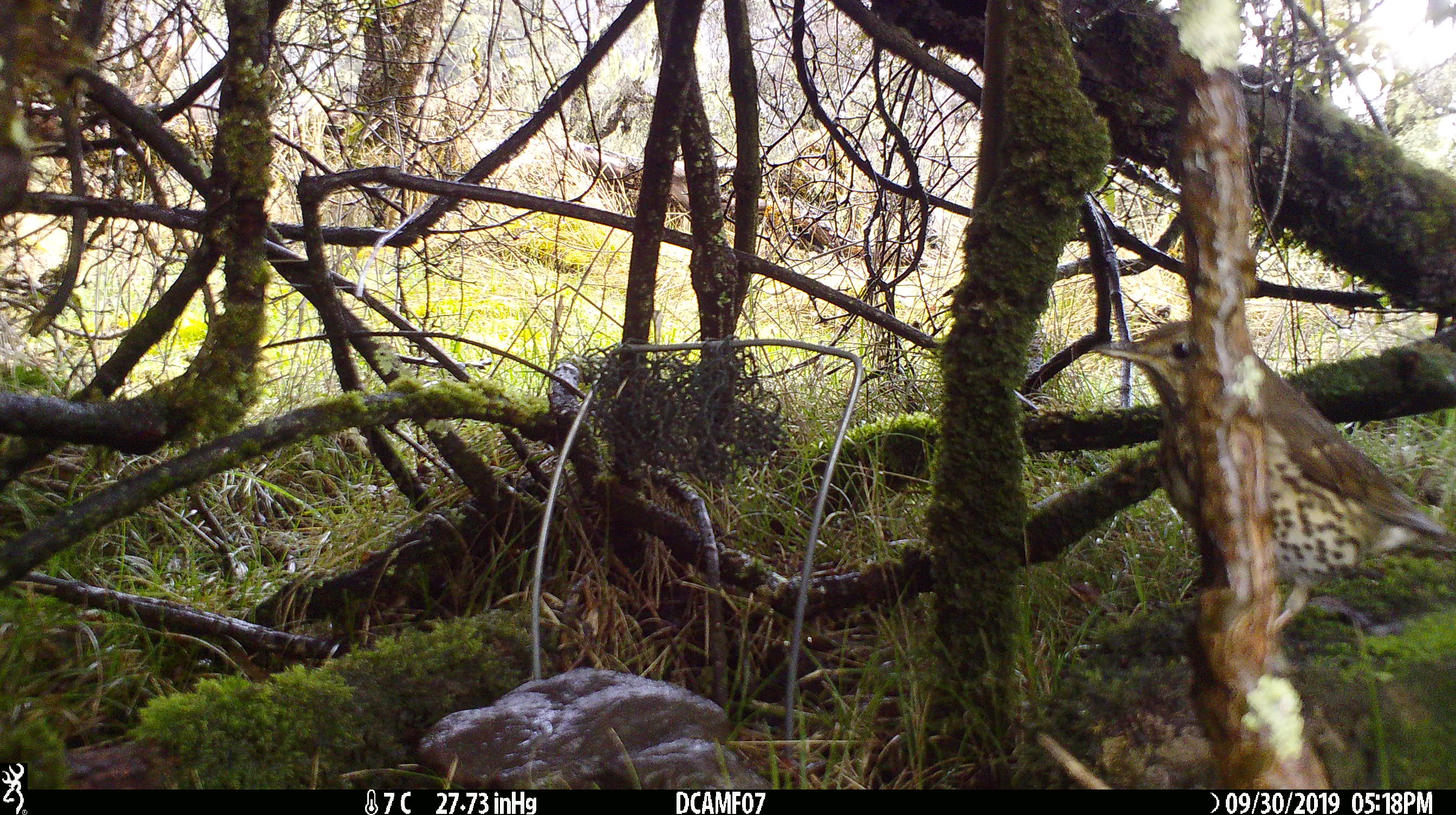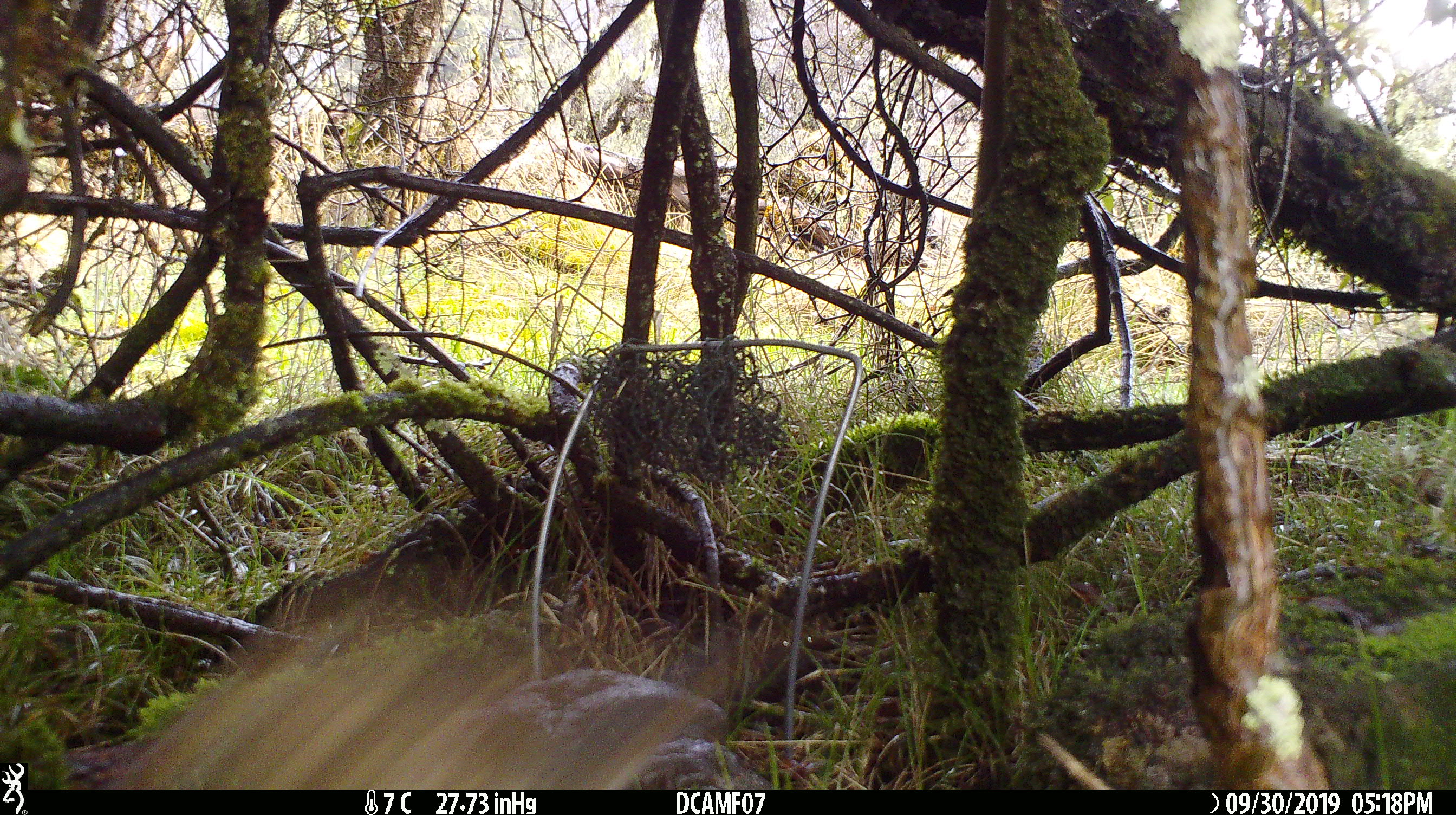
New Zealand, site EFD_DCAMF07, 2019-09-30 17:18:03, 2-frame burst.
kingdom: Animalia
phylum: Chordata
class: Aves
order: Passeriformes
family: Turdidae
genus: Turdus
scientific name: Turdus philomelos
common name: song thrush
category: thrush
Thrush (song thrush) (Turdus philomelos).